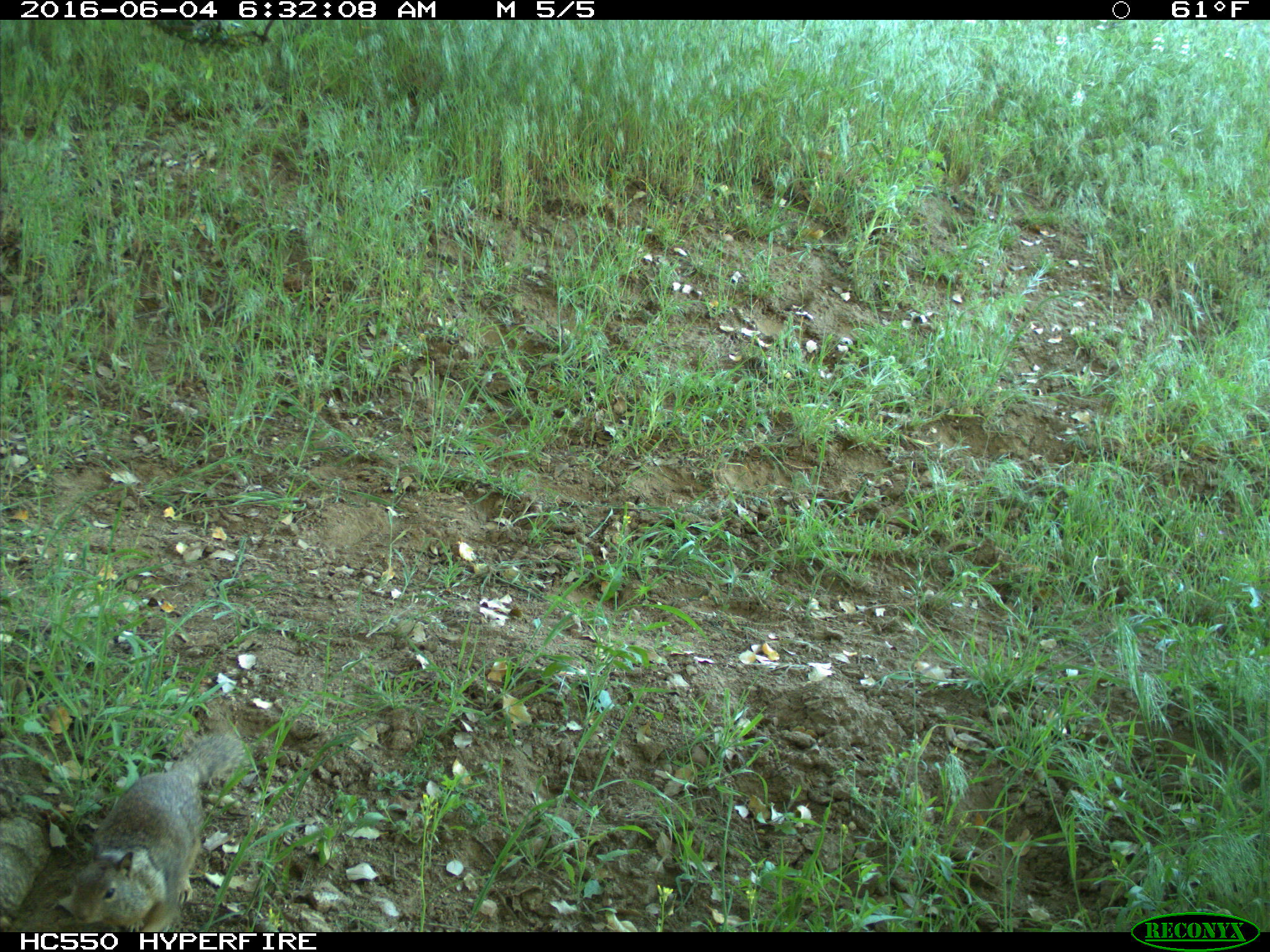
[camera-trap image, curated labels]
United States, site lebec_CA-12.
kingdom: Animalia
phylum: Chordata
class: Mammalia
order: Rodentia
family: Sciuridae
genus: Otospermophilus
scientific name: Otospermophilus beecheyi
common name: california ground squirrel